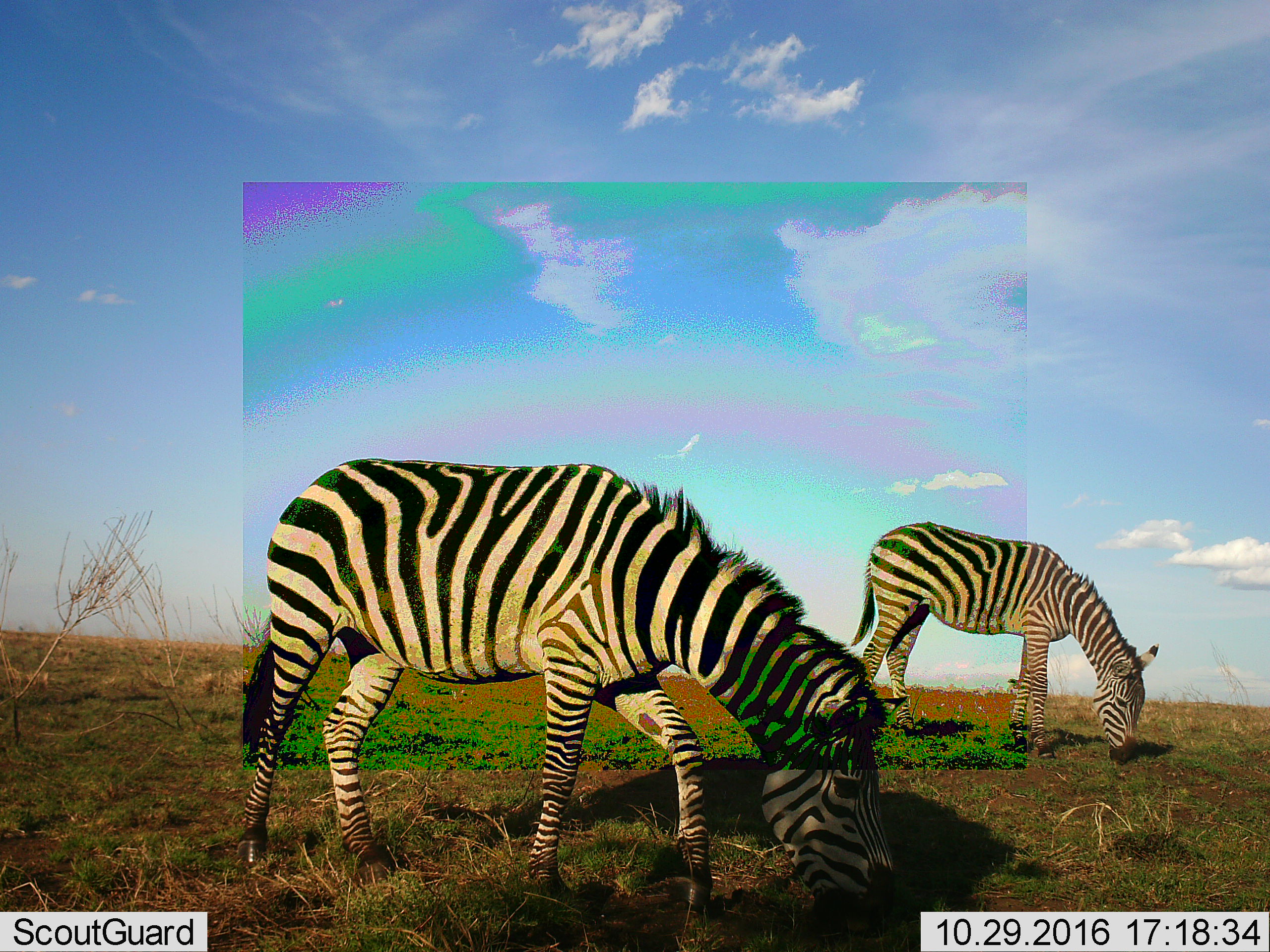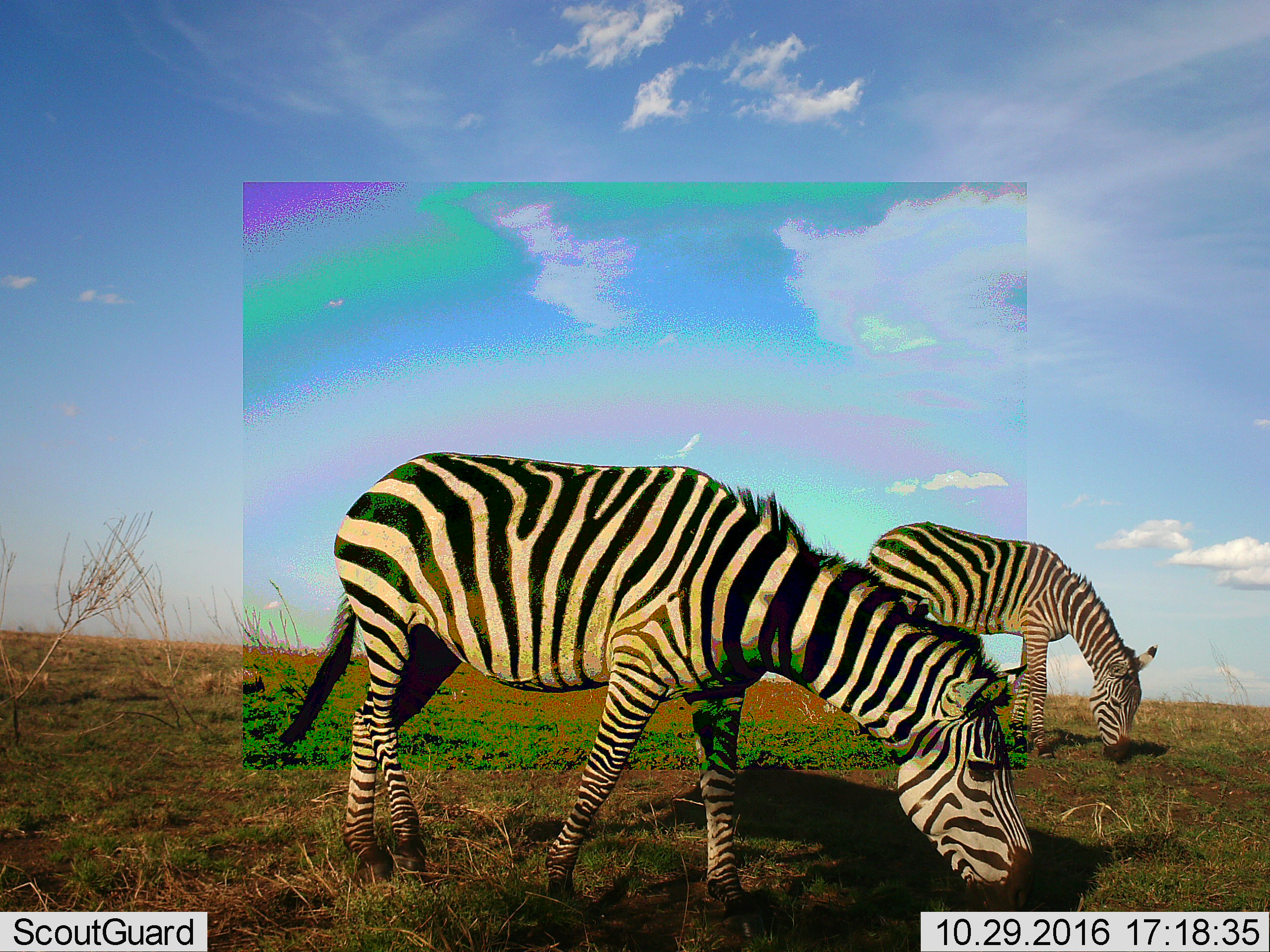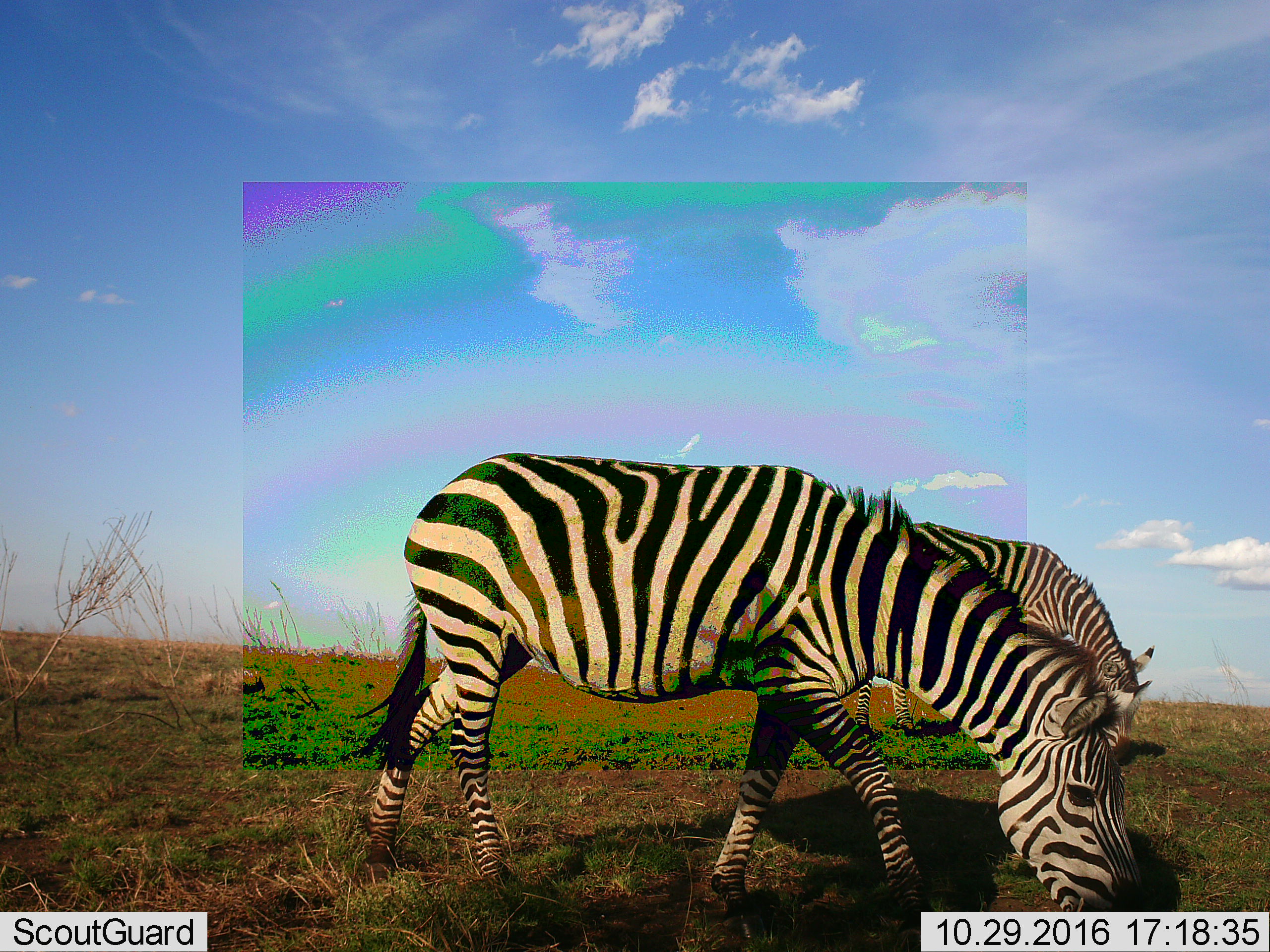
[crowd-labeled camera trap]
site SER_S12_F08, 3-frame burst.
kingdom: Animalia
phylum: Chordata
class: Mammalia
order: Perissodactyla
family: Equidae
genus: Equus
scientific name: Equus quagga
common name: plains zebra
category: zebraplains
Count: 2.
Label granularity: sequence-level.